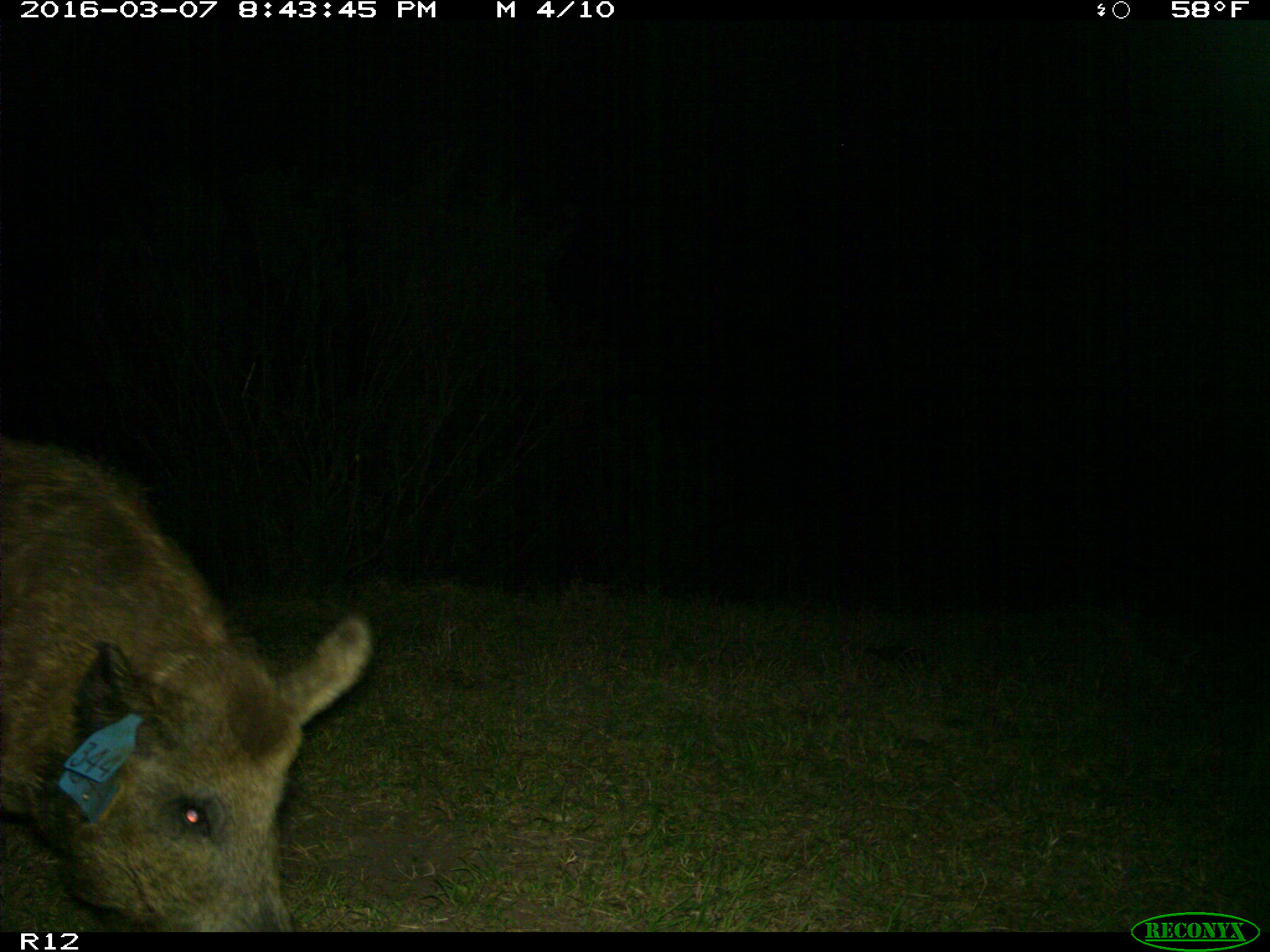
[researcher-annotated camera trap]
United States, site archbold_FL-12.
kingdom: Animalia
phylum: Chordata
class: Mammalia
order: Artiodactyla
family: Suidae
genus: Sus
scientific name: Sus scrofa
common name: wild boar